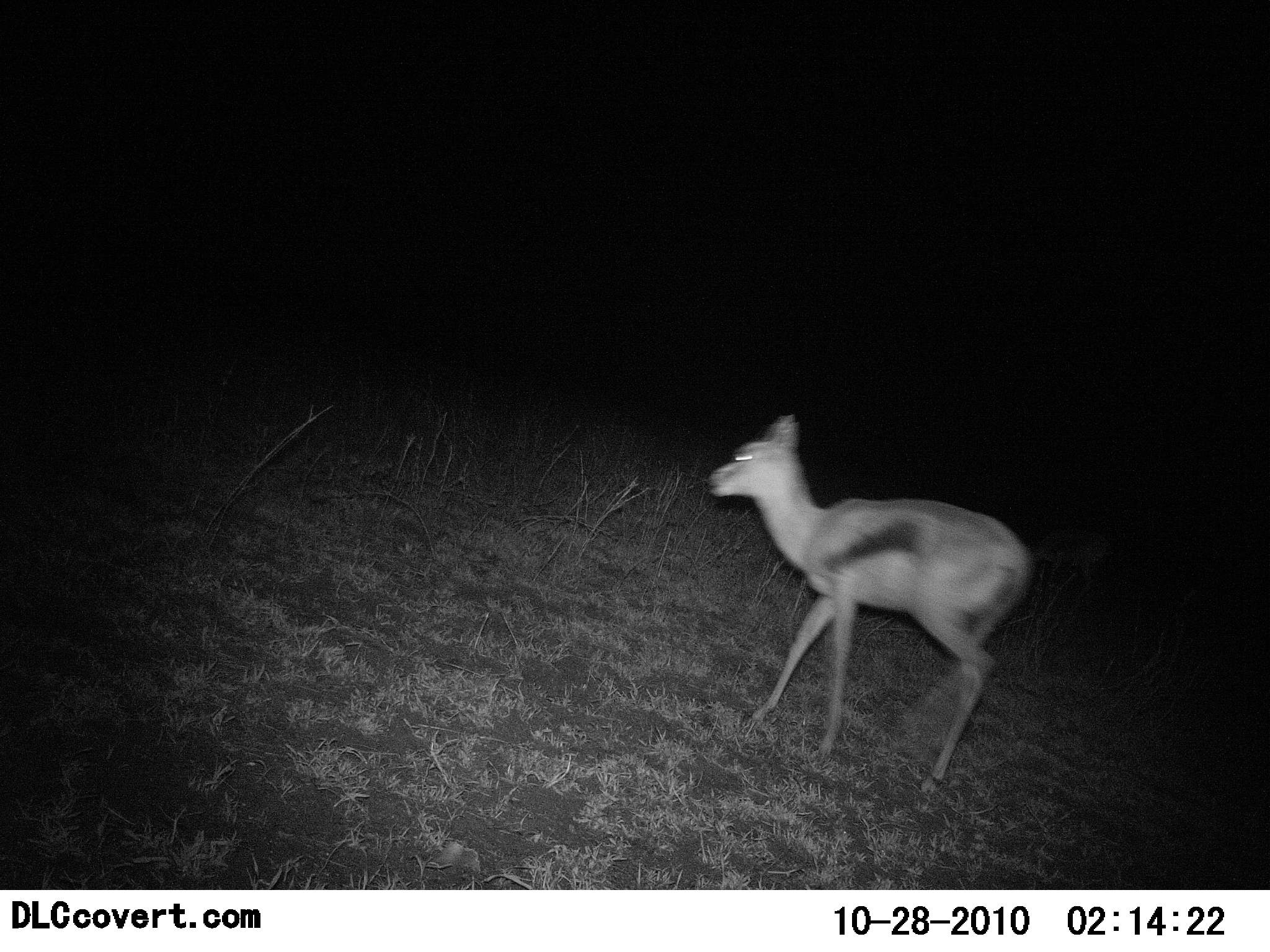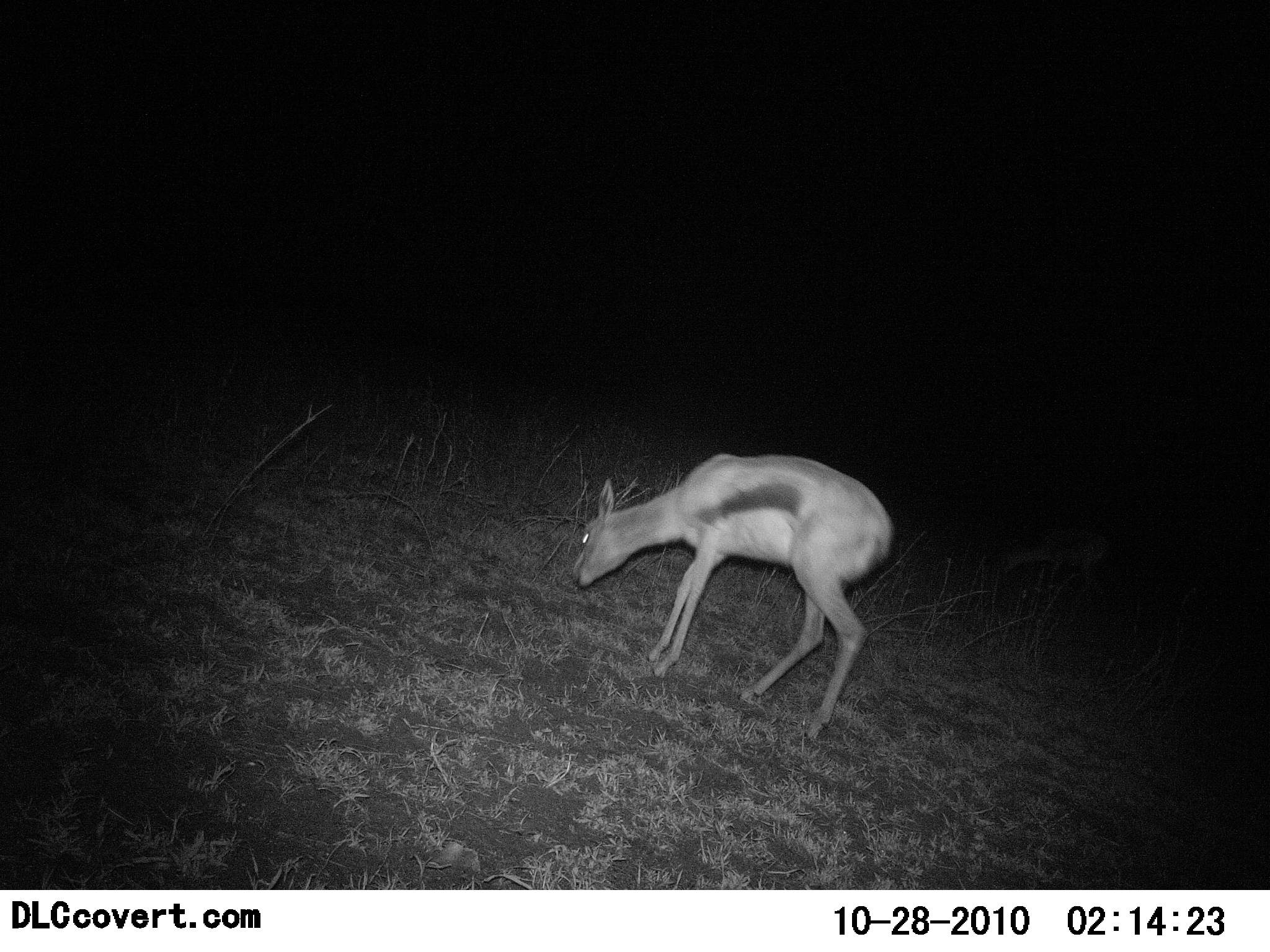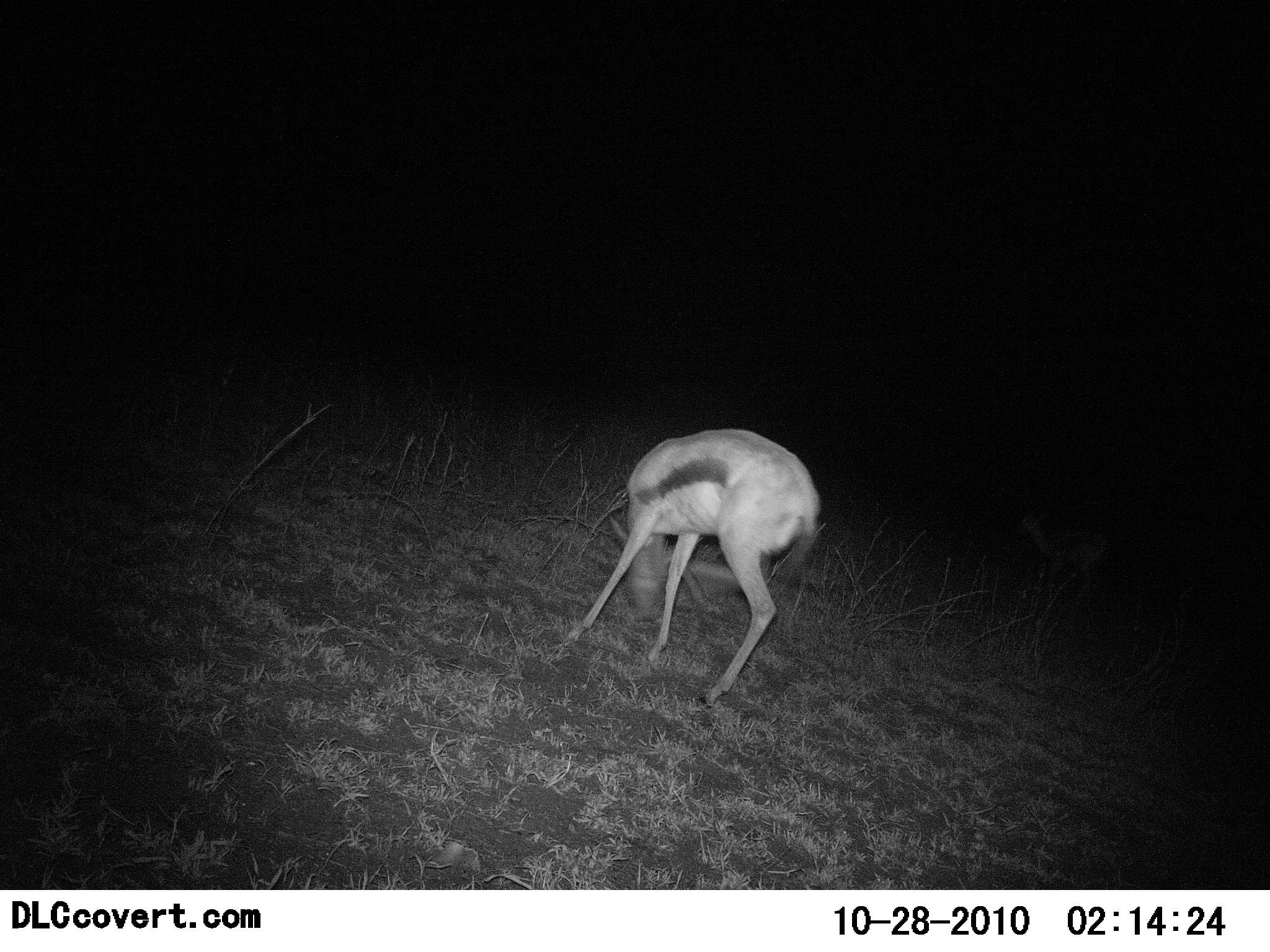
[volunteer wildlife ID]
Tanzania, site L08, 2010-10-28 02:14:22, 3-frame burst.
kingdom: Animalia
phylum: Chordata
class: Mammalia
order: Artiodactyla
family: Bovidae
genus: Eudorcas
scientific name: Eudorcas thomsonii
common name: thomson's gazelle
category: gazellethomsons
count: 1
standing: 18%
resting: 0%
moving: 64%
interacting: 0%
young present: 0%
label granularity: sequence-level